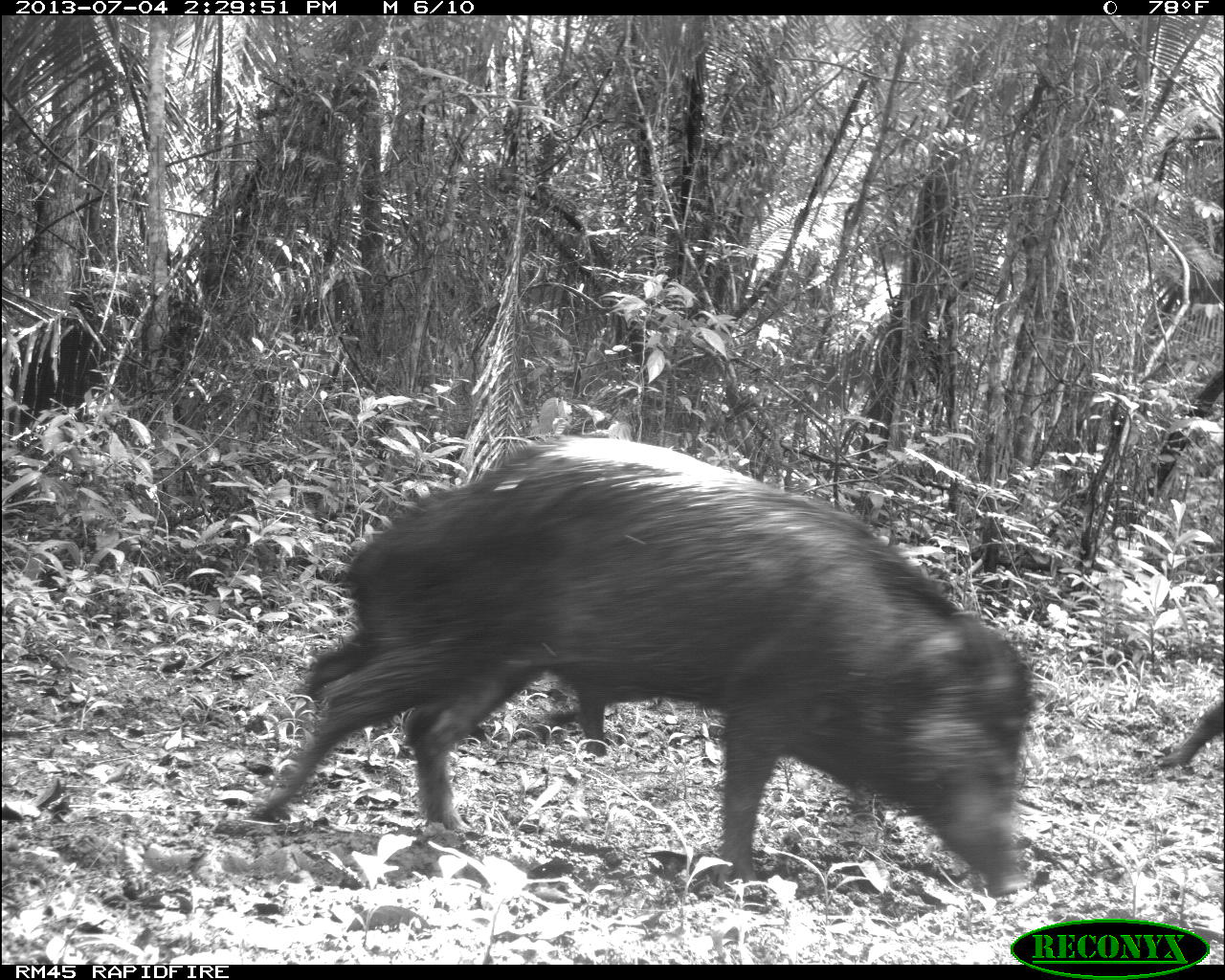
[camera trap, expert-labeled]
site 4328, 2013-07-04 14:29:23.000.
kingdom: Animalia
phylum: Chordata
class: Mammalia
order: Artiodactyla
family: Tayassuidae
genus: Tayassu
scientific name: Tayassu pecari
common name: white-lipped peccary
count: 44